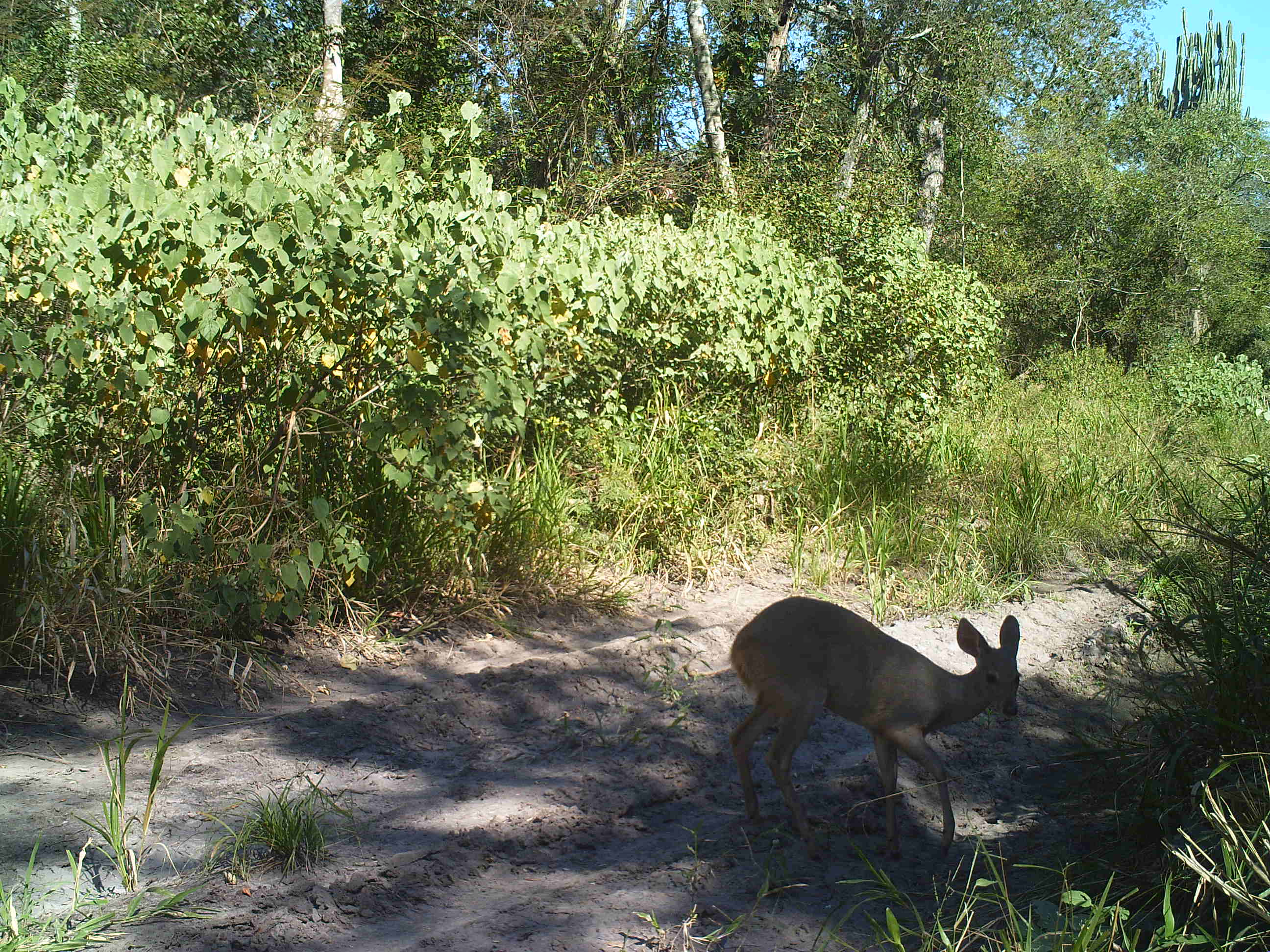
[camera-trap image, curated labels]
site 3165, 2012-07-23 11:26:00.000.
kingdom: Animalia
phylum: Chordata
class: Mammalia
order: Artiodactyla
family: Cervidae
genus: Mazama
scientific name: Mazama gouazoubira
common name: gray brocket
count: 1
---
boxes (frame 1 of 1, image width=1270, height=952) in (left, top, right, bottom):
mazama gouazoubira: (729, 595, 1020, 862)